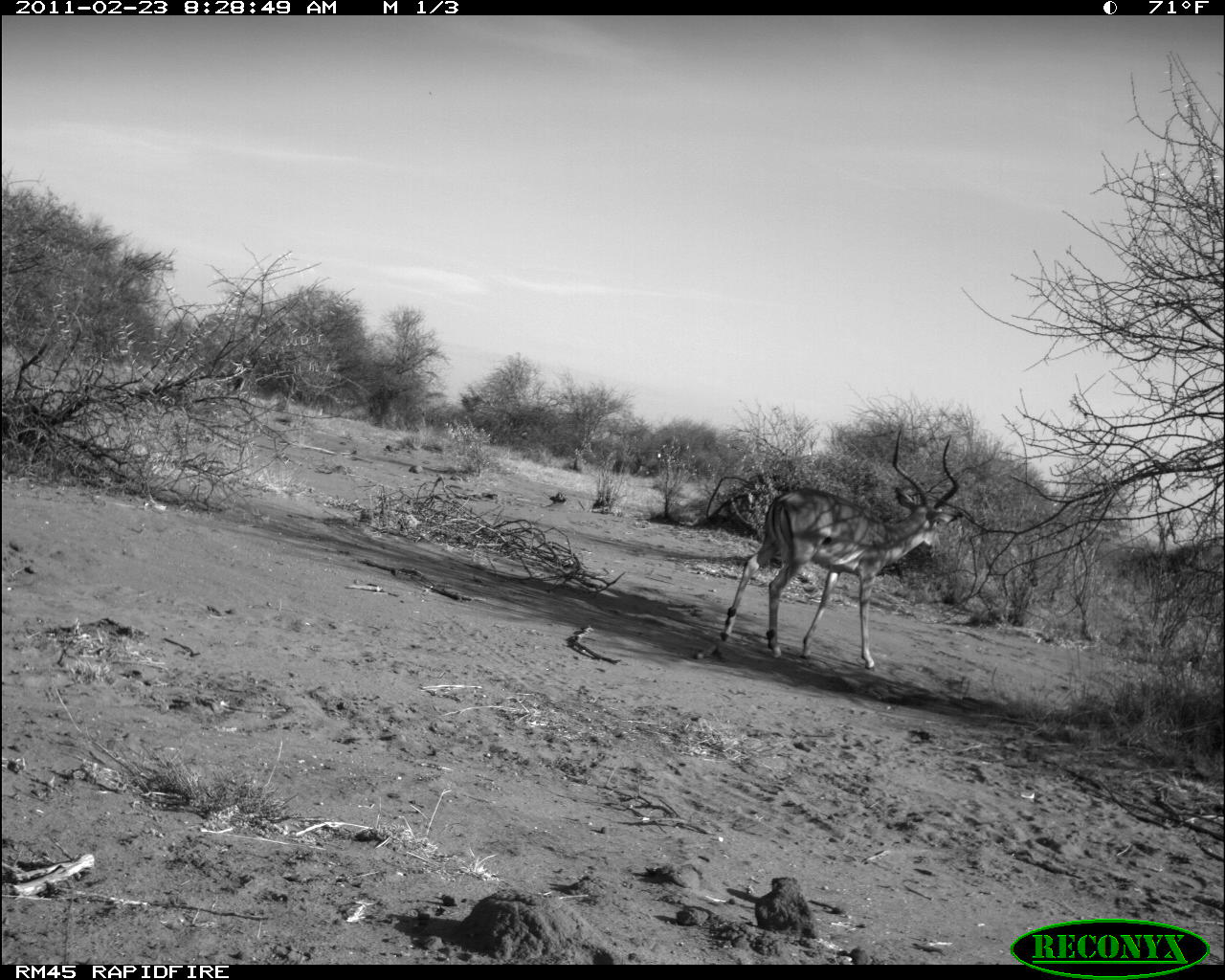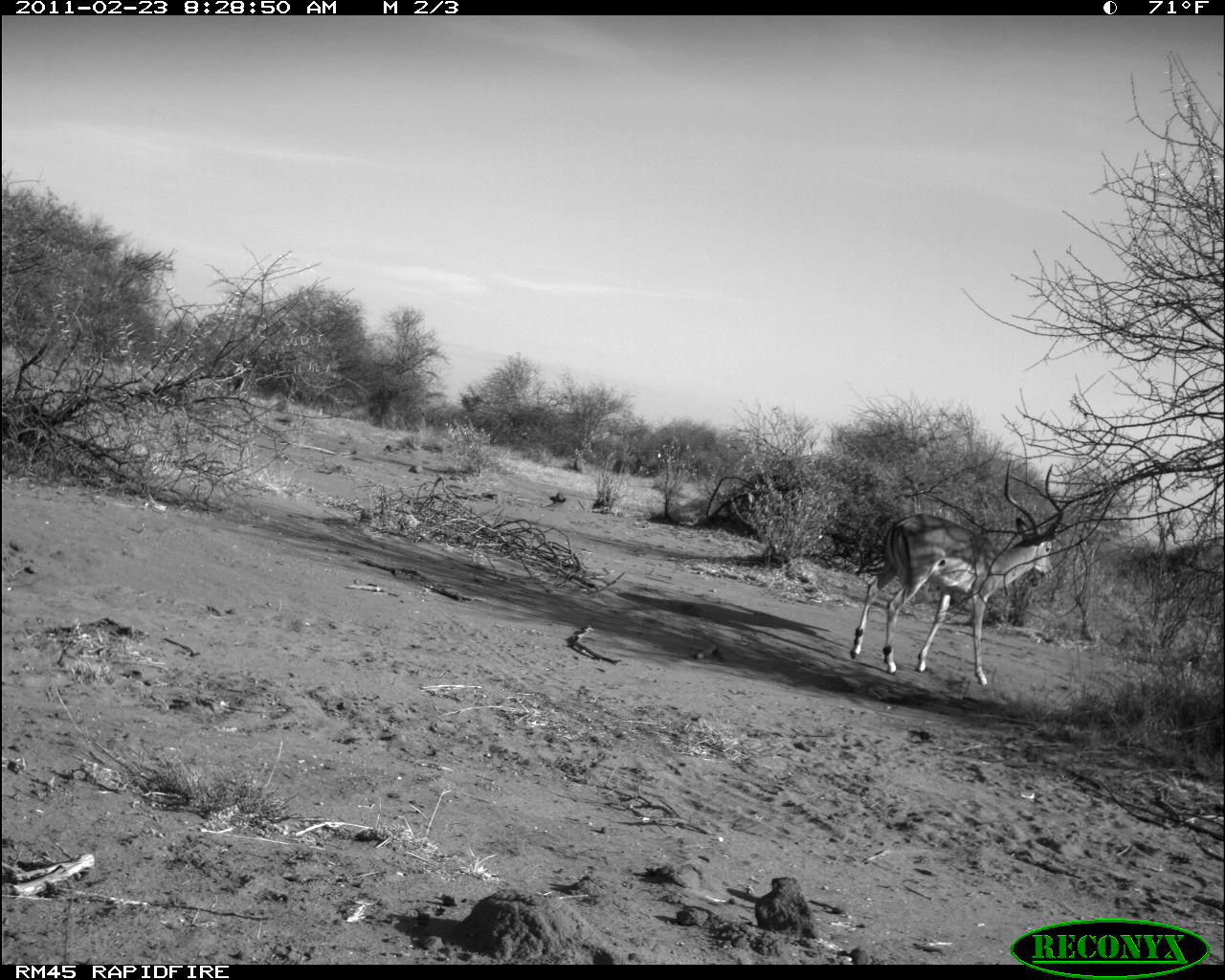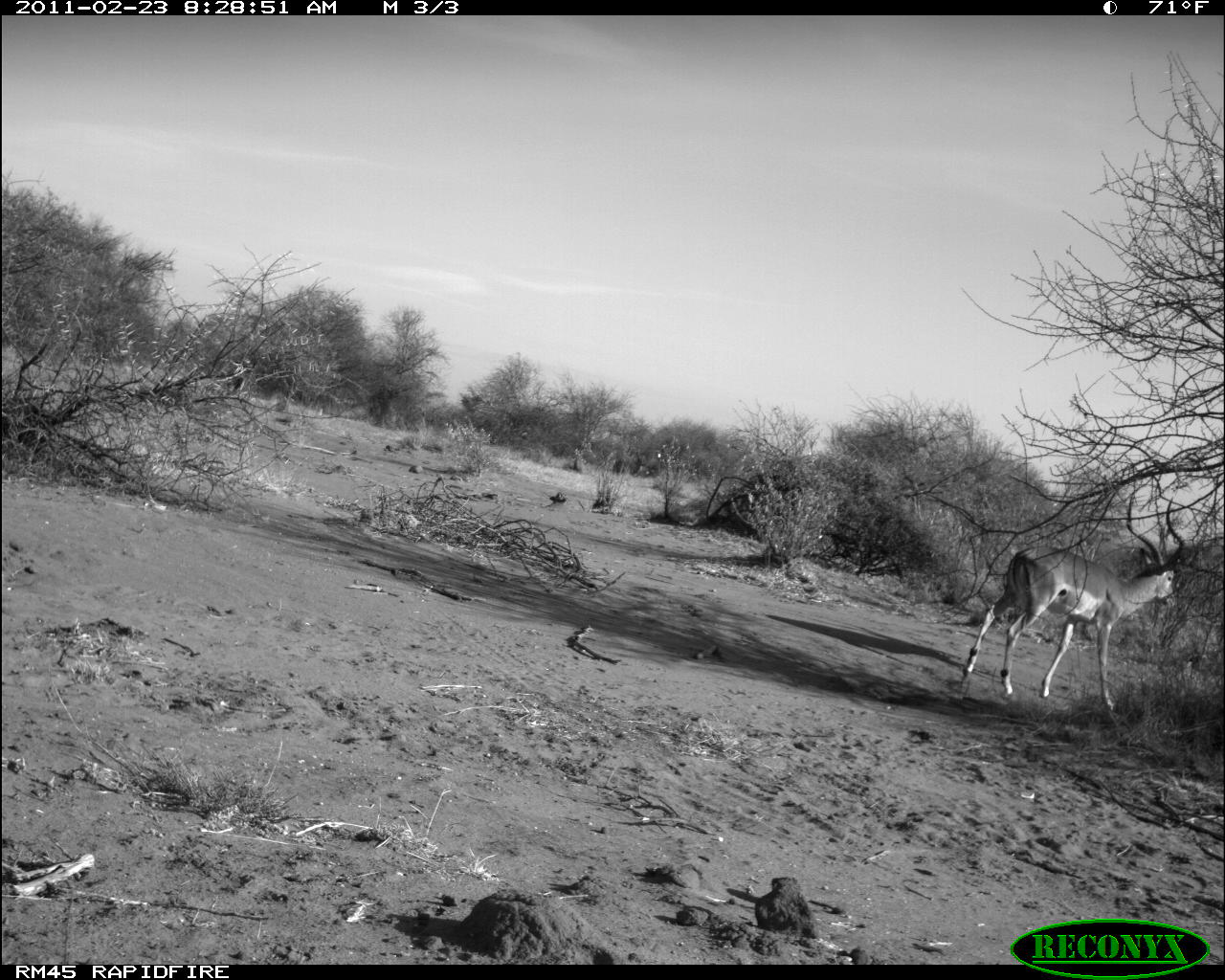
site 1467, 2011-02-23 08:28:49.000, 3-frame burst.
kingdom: Animalia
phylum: Chordata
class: Mammalia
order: Artiodactyla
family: Bovidae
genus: Aepyceros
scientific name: Aepyceros melampus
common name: impala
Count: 1.